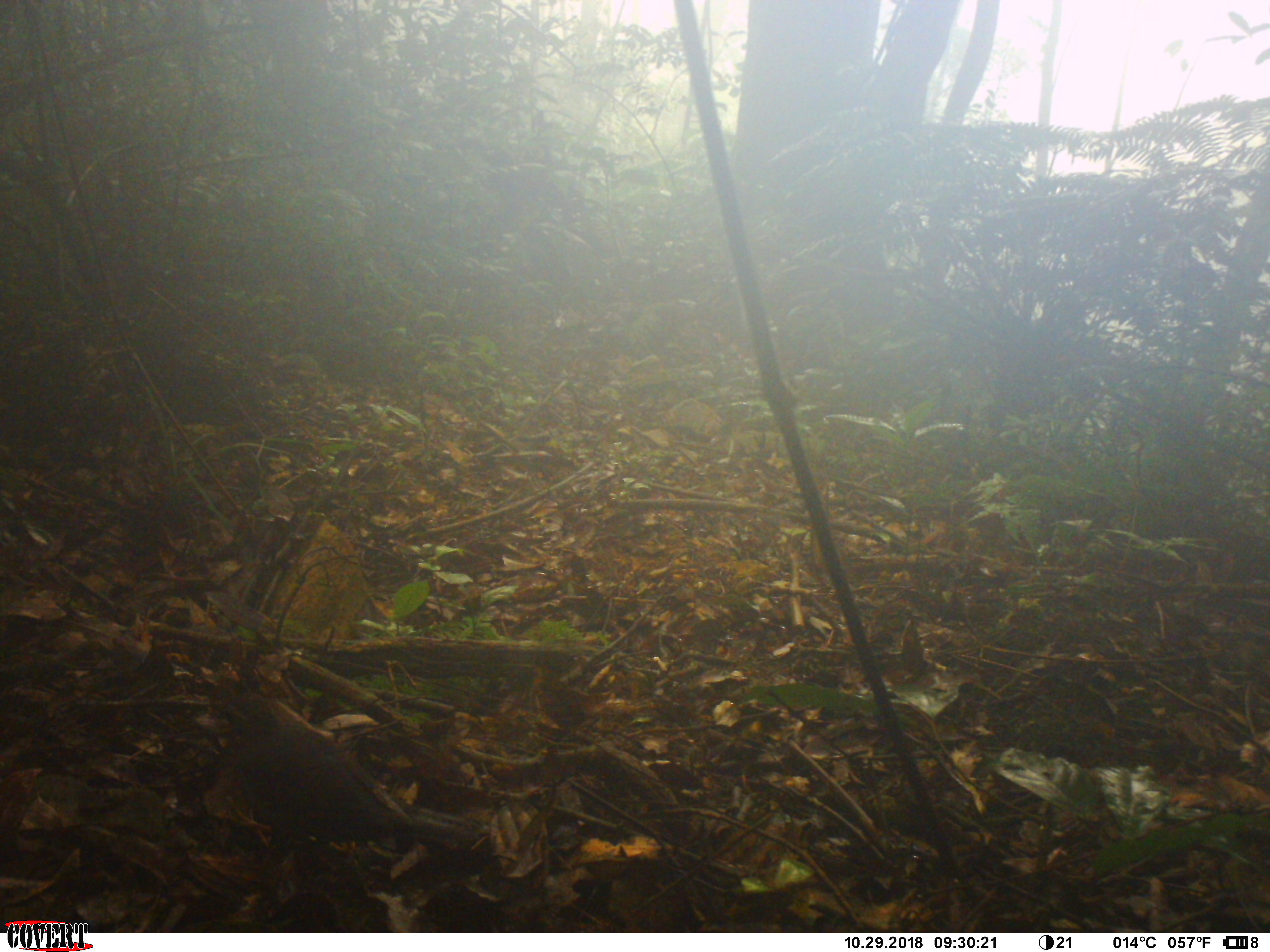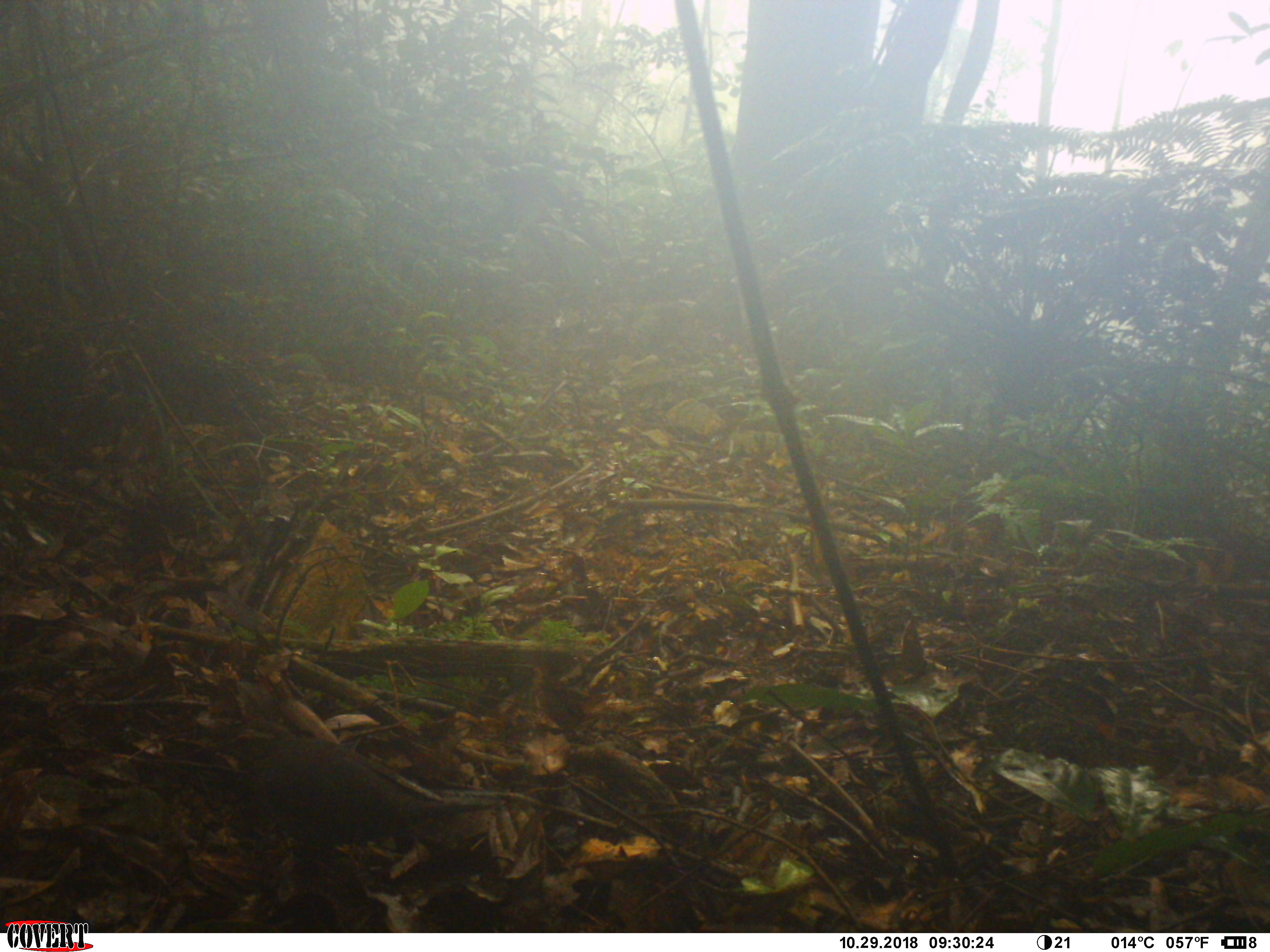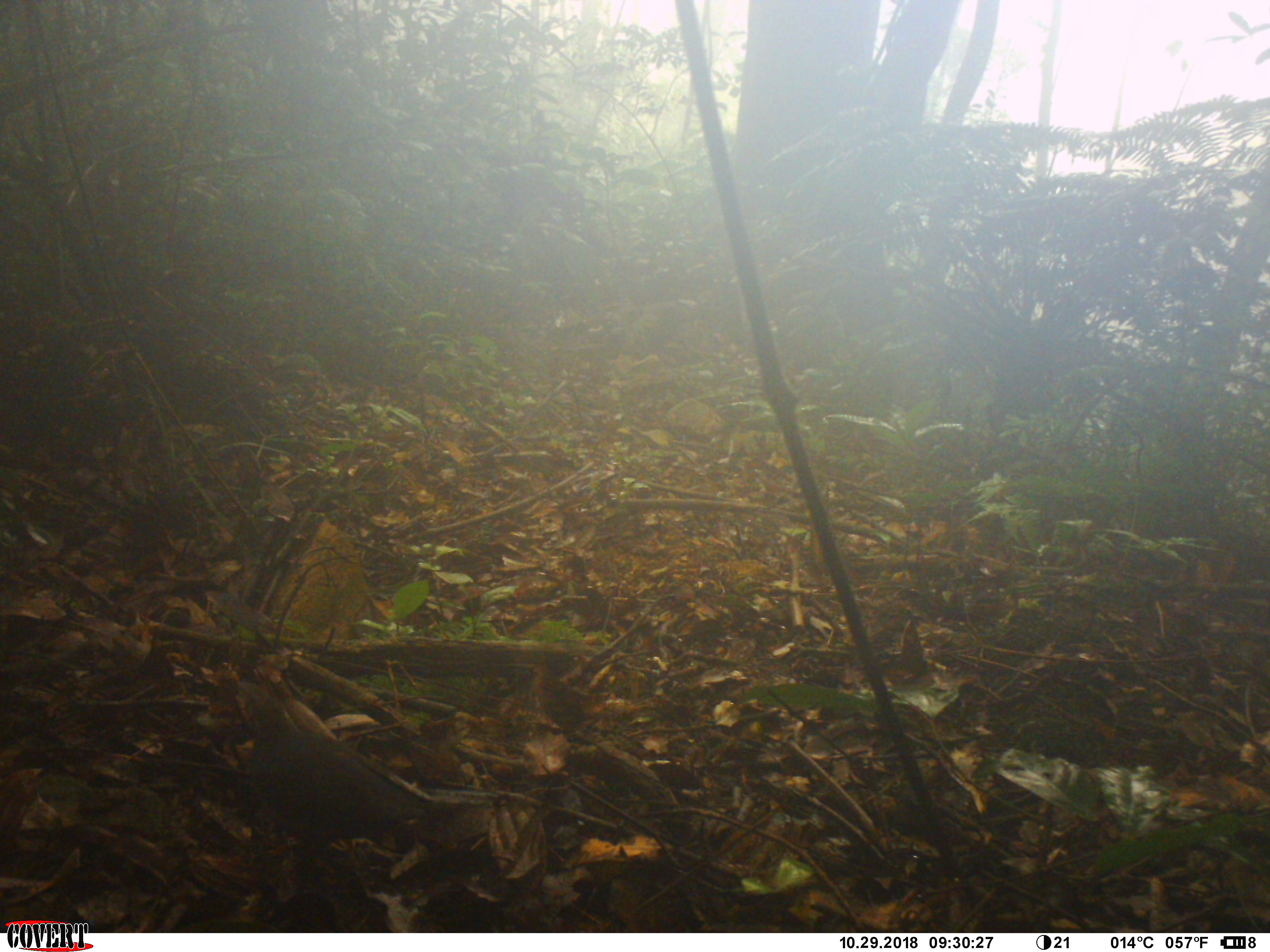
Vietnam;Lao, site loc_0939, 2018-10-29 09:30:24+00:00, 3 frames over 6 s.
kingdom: Animalia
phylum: Chordata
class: Aves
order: Passeriformes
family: Turdidae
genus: Geokichla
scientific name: Geokichla sibirica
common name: siberian thrush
Siberian thrush (Geokichla sibirica). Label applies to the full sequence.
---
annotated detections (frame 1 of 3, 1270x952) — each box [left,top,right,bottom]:
siberian thrush: [207,694,479,904]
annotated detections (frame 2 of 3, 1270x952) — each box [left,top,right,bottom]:
siberian thrush: [202,726,505,898]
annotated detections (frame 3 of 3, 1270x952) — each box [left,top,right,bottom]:
siberian thrush: [233,680,490,894]